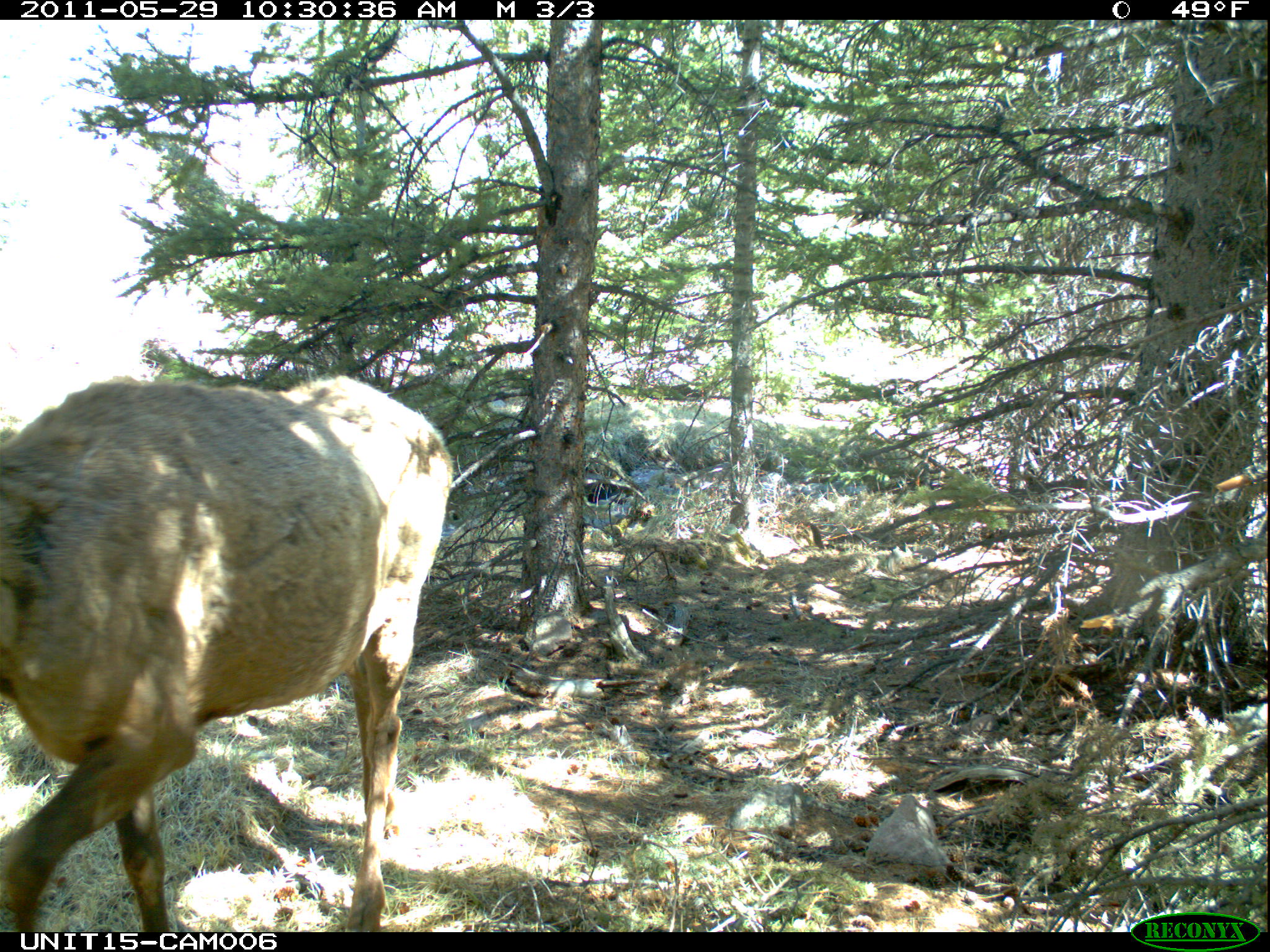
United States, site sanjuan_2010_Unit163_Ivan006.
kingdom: Animalia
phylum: Chordata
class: Mammalia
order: Artiodactyla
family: Cervidae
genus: Cervus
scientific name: Cervus elaphus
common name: red deer